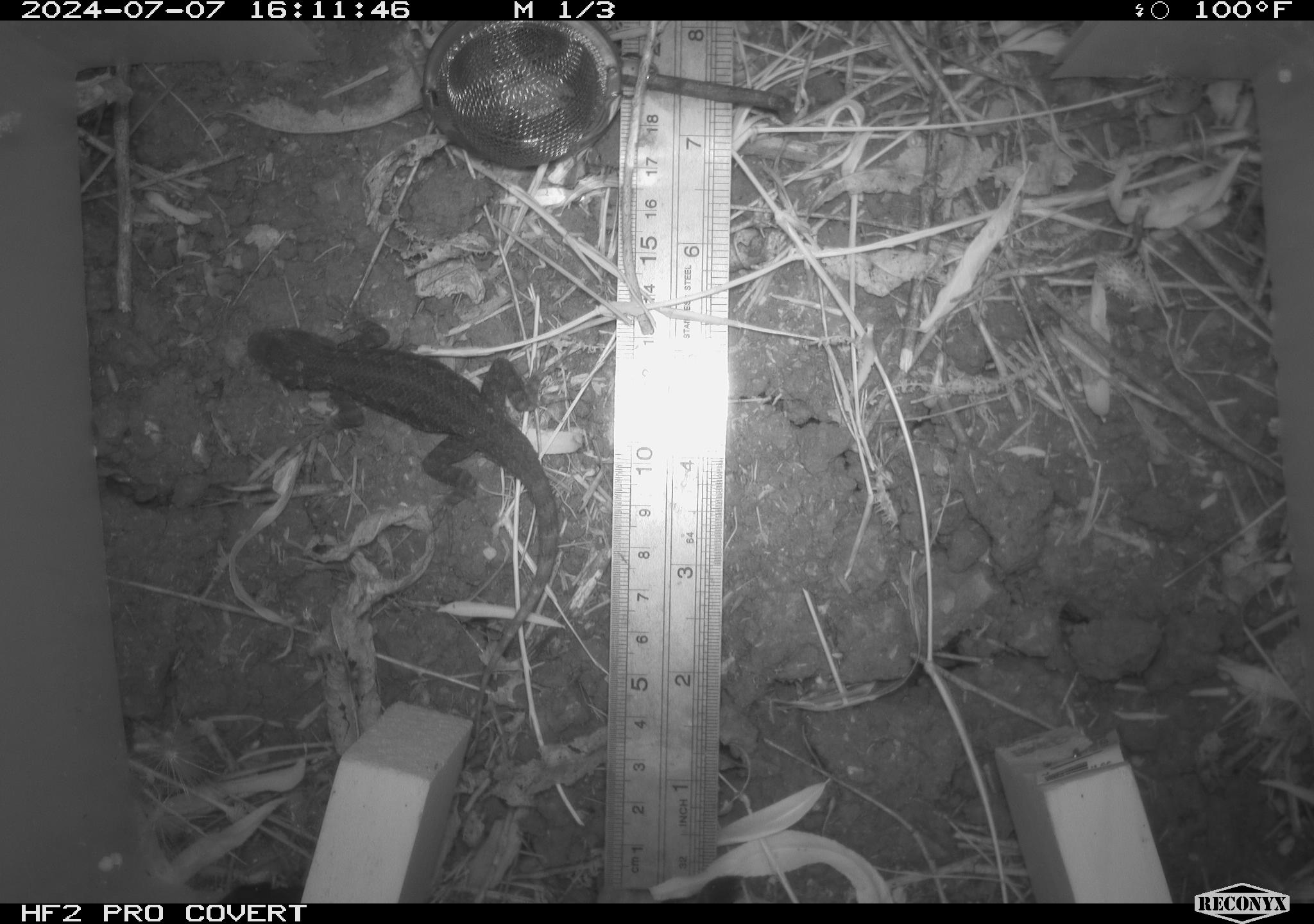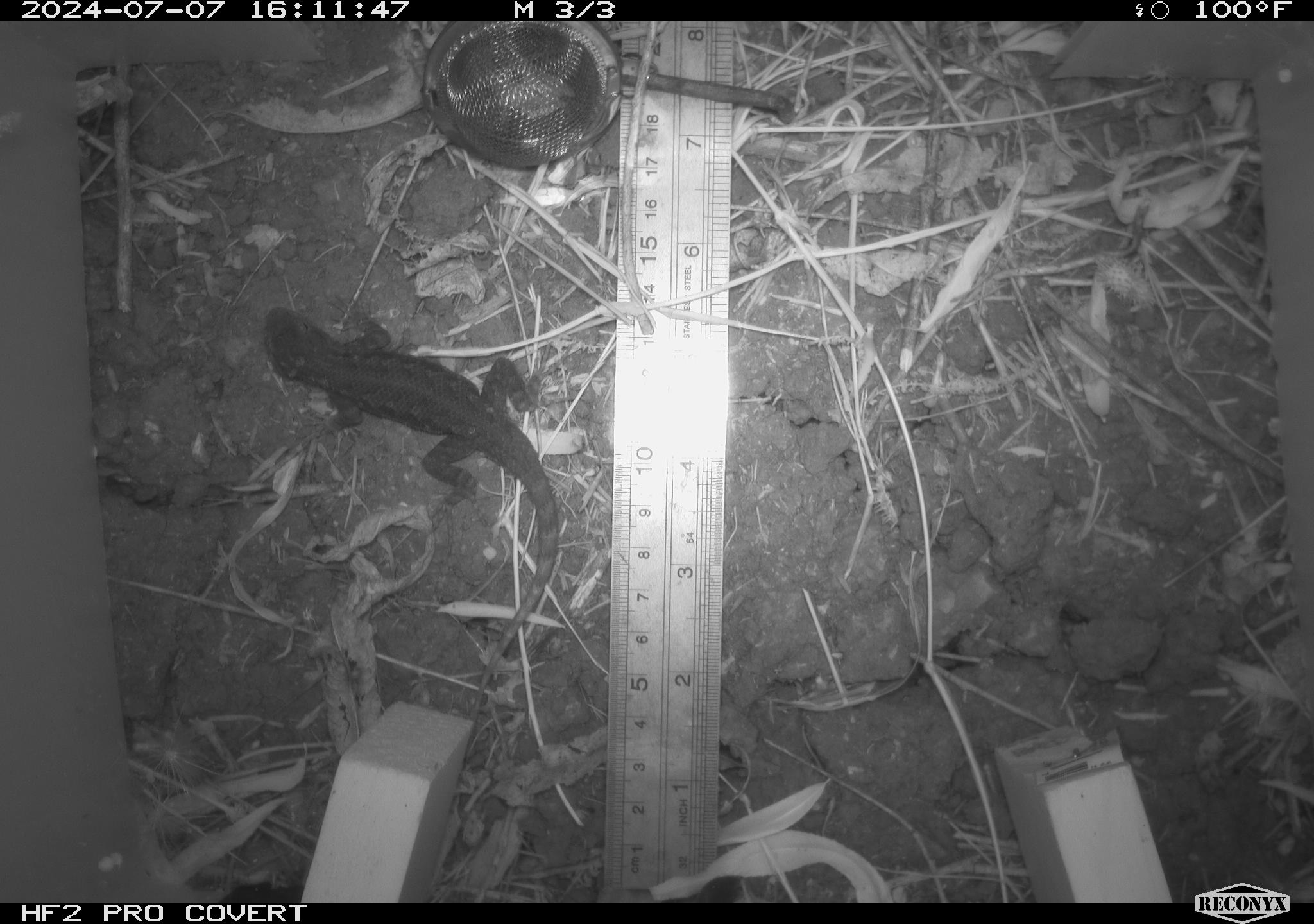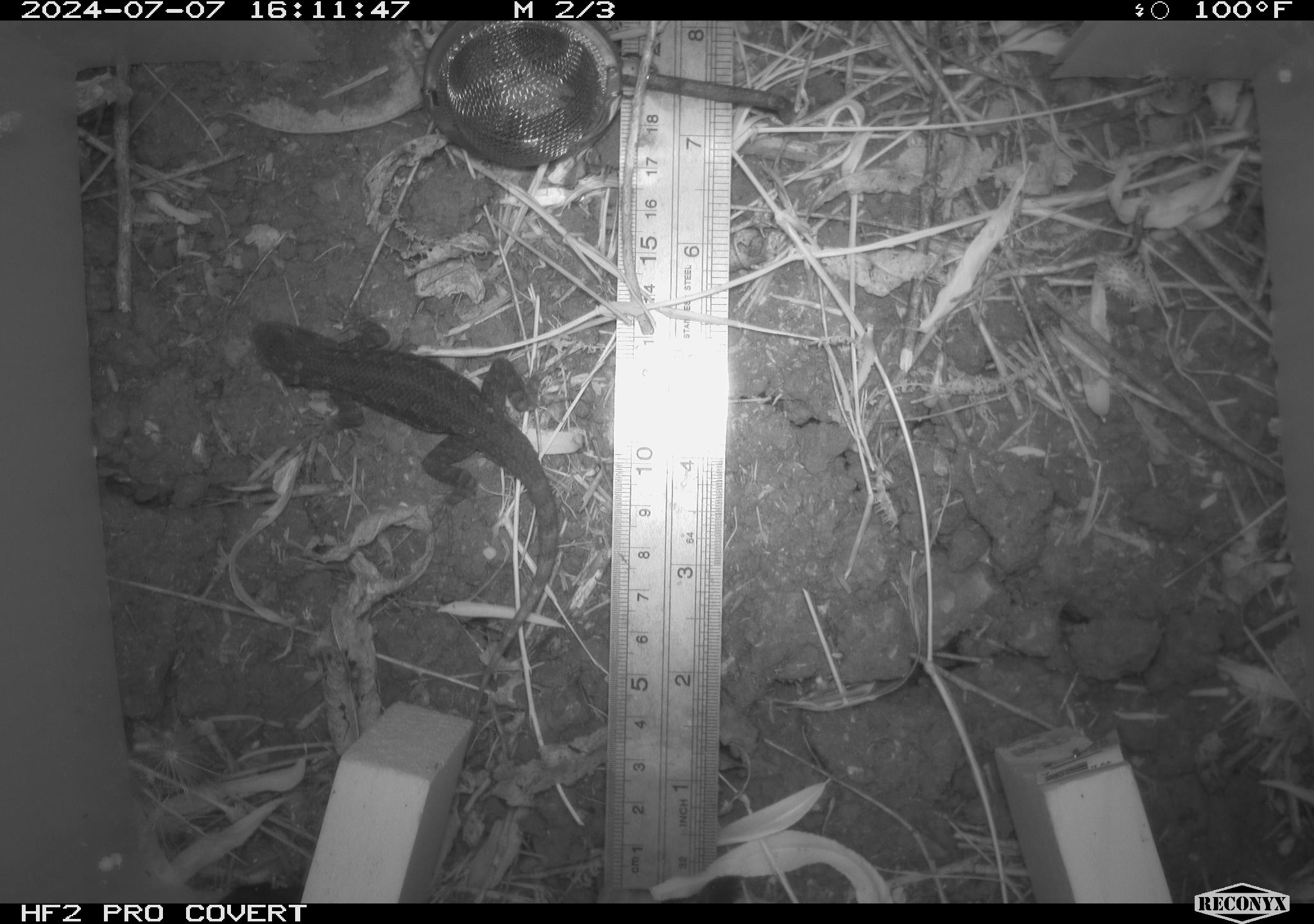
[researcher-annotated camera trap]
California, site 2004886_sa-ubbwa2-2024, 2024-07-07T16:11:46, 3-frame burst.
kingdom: Animalia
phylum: Chordata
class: Reptilia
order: Squamata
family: Phrynosomatidae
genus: Sceloporus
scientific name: Sceloporus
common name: spiny lizards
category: sceloporus species